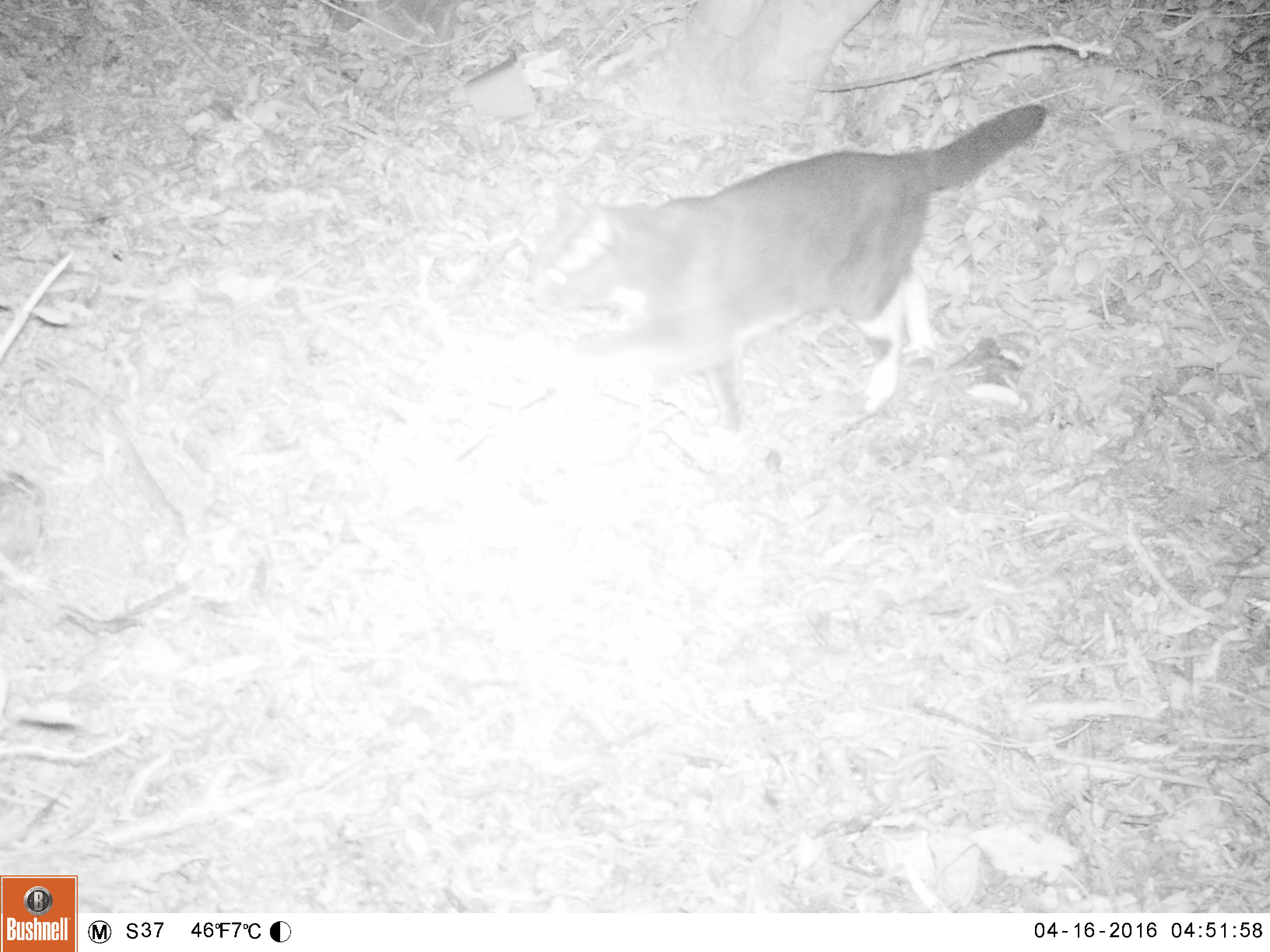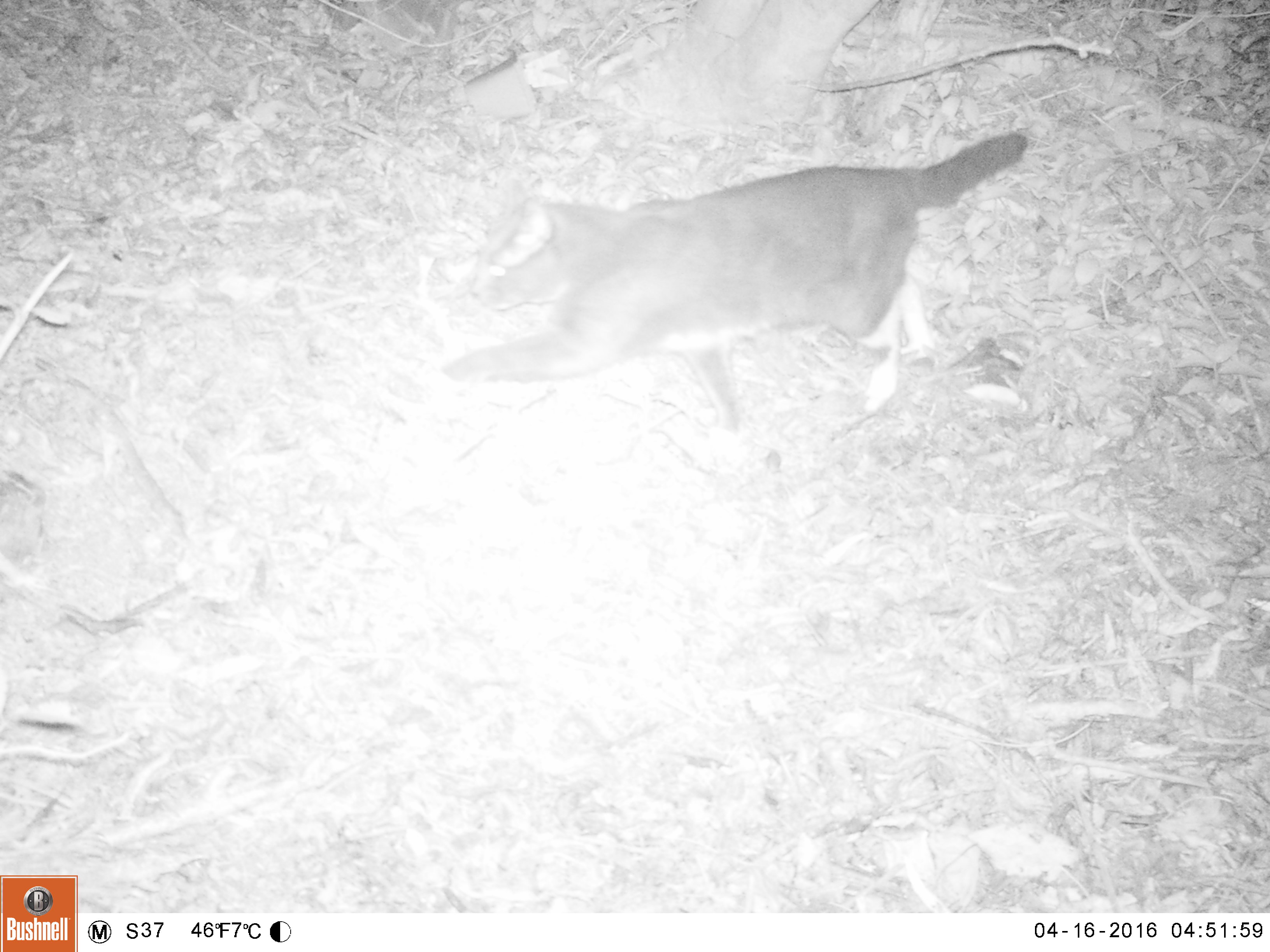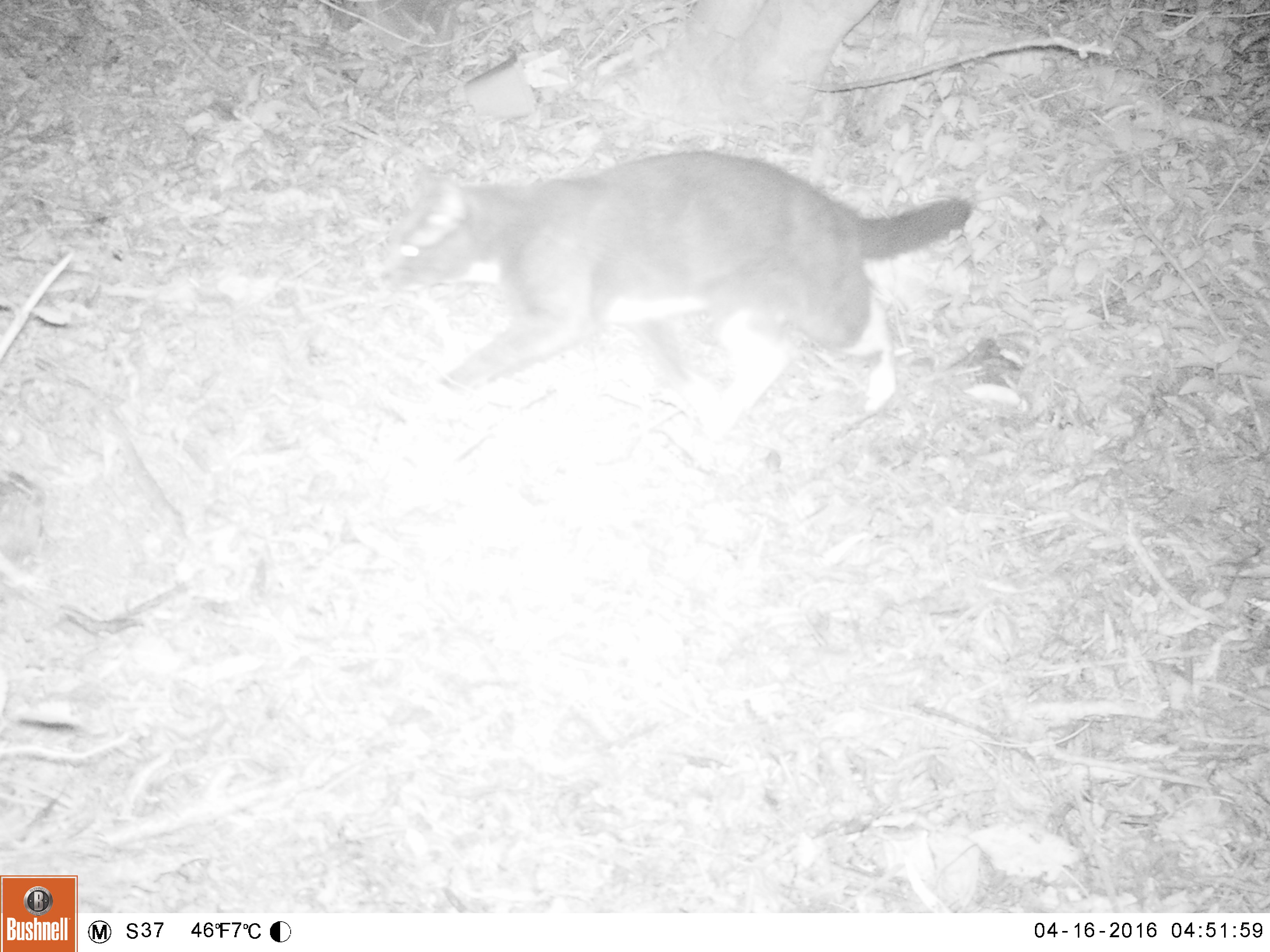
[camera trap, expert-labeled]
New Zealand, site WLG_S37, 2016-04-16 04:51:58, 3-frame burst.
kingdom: Animalia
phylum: Chordata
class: Mammalia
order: Carnivora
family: Felidae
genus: Felis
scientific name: Felis catus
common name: domestic cat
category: cat